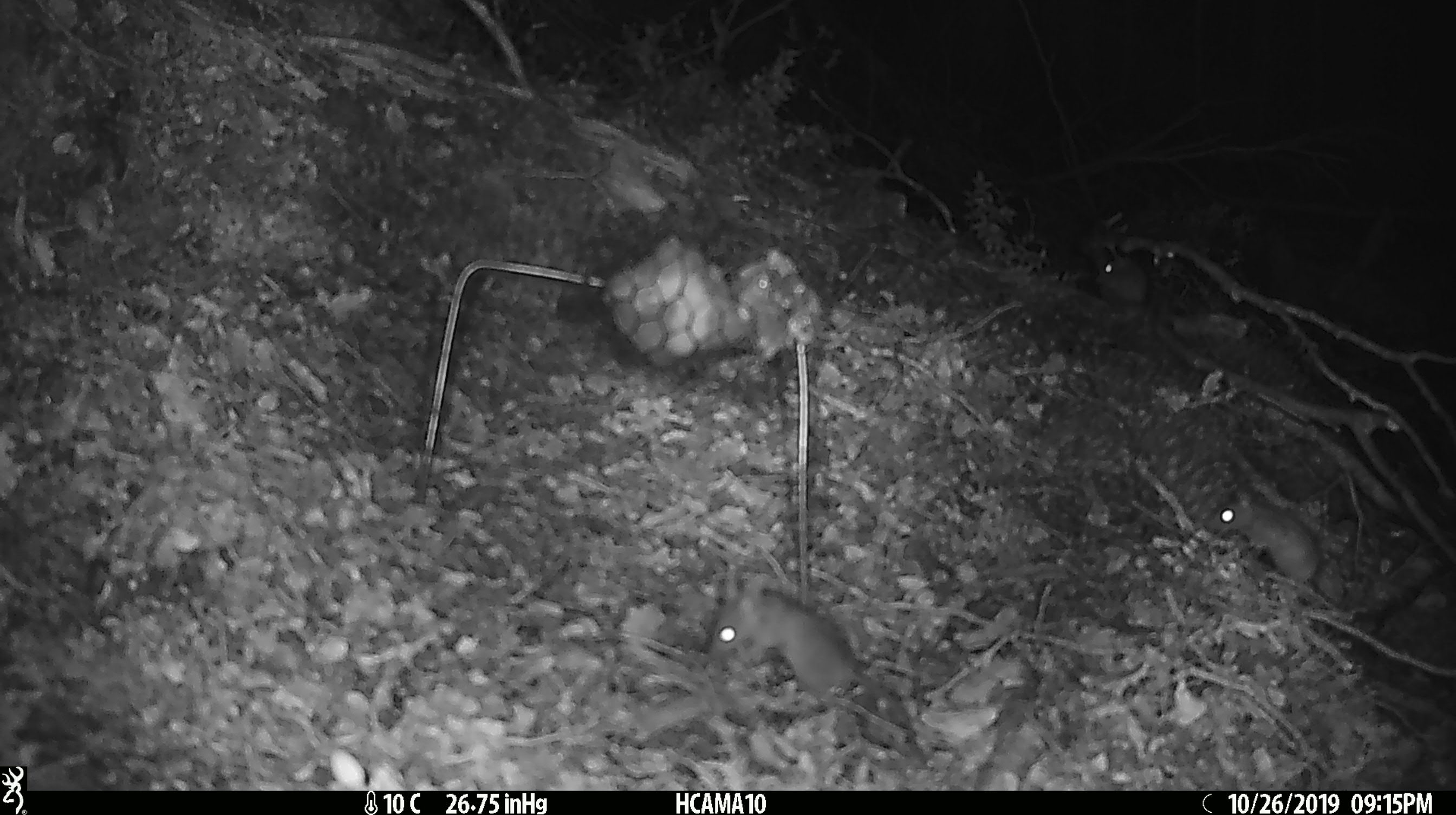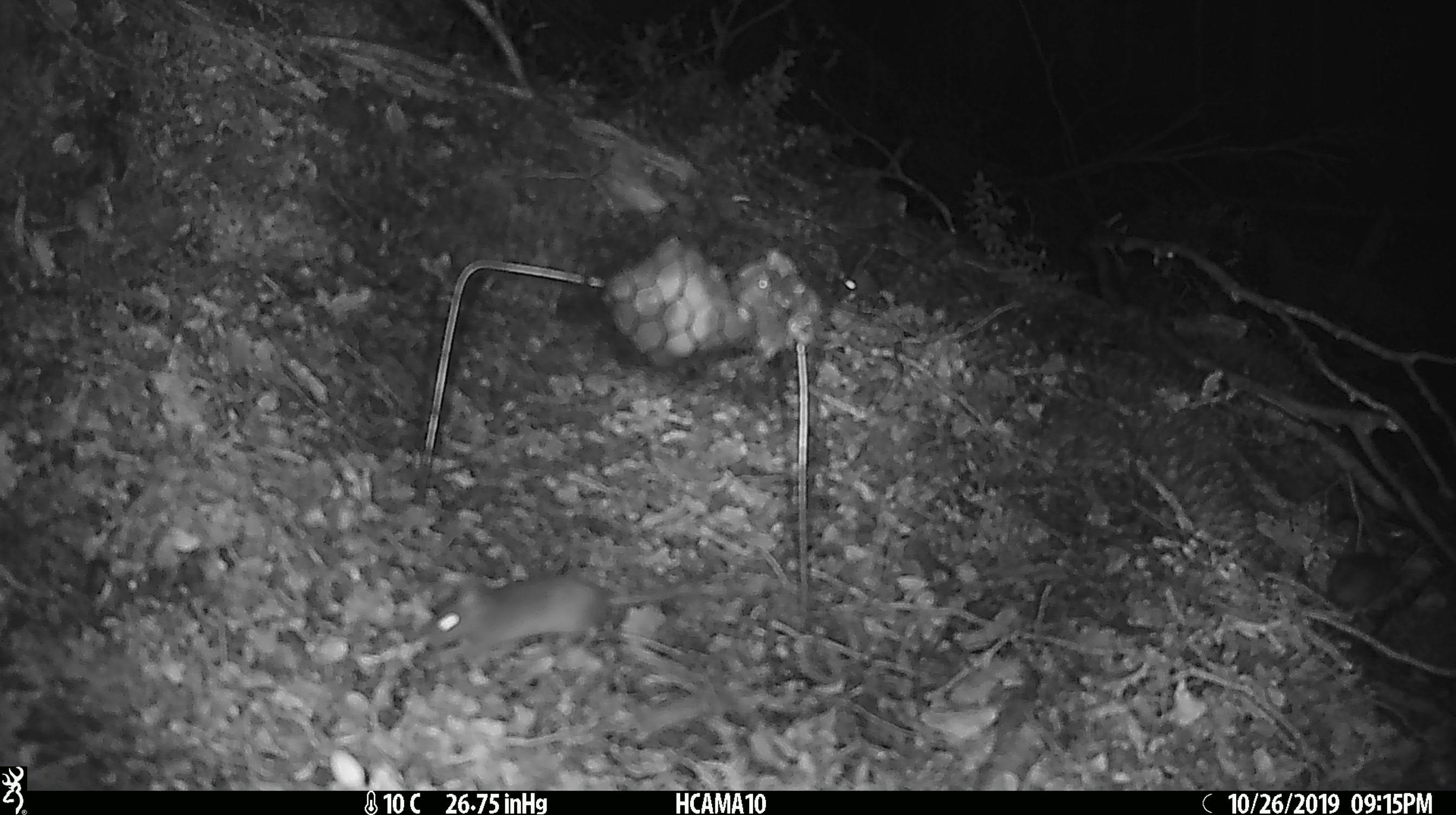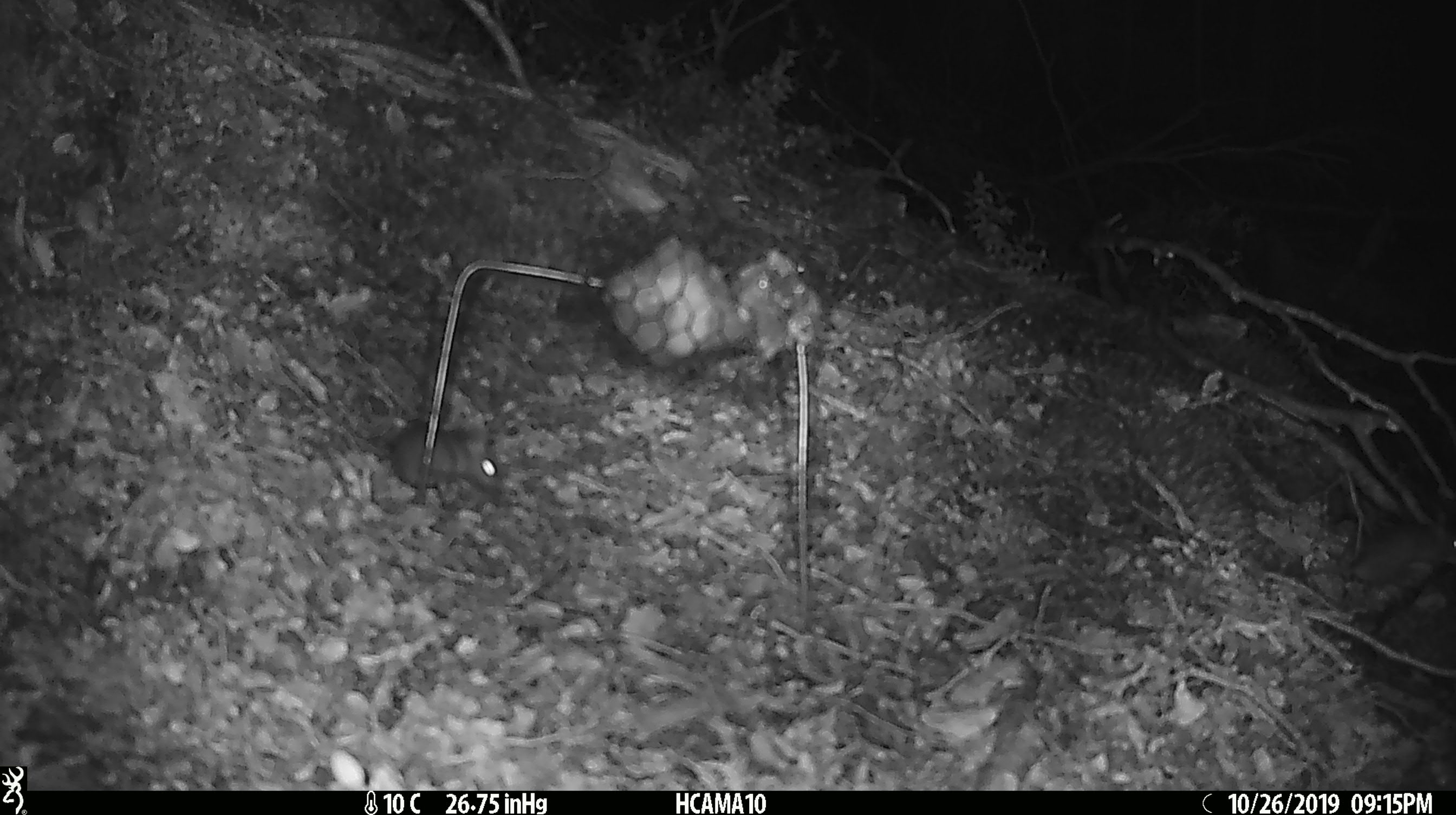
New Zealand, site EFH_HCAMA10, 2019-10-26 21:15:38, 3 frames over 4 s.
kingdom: Animalia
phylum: Chordata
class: Mammalia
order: Rodentia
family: Muridae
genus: Mus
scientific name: Mus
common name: mouse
Mouse (Mus).